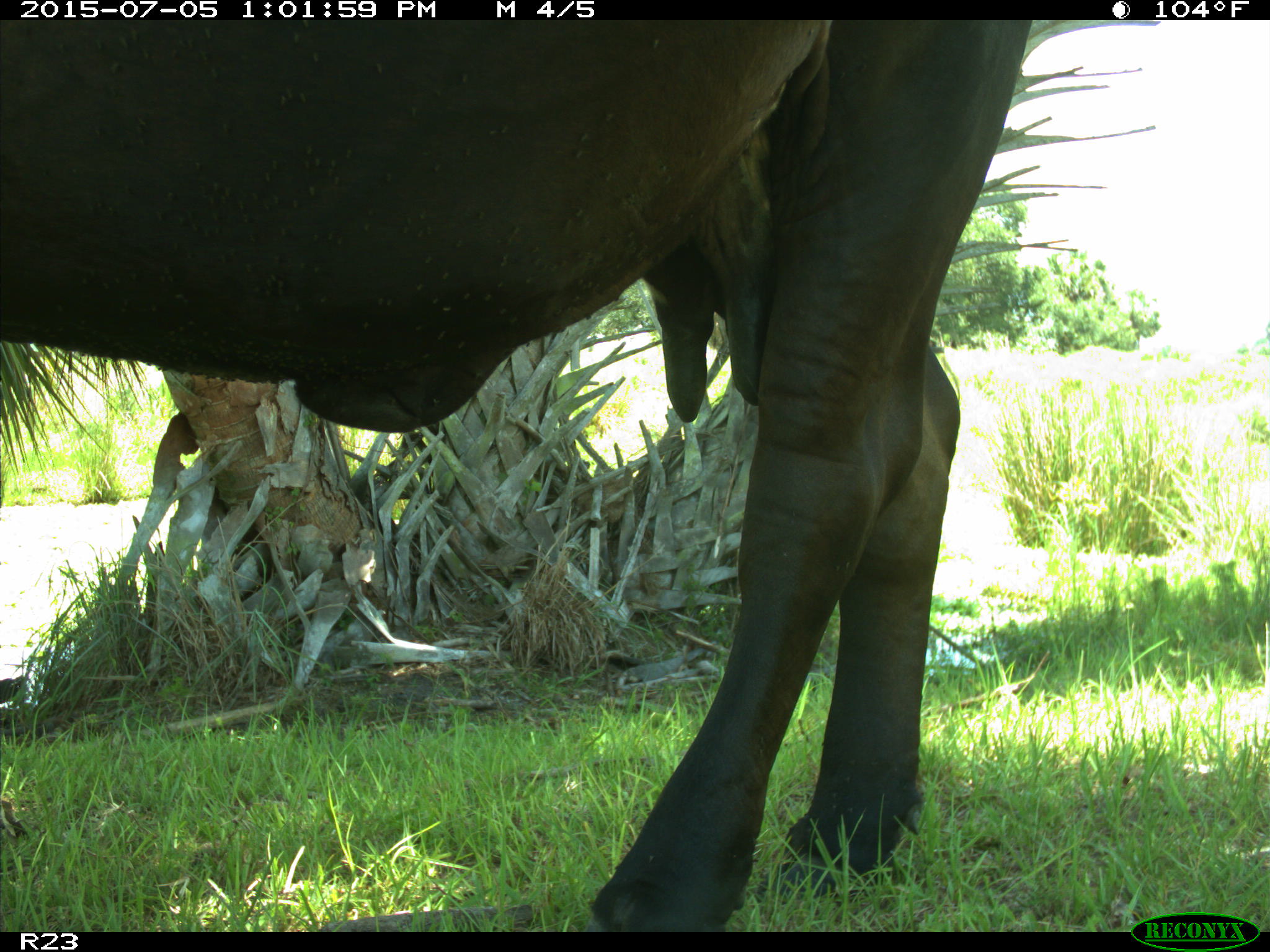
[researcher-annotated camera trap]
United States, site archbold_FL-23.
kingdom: Animalia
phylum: Chordata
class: Mammalia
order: Artiodactyla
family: Bovidae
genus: Bos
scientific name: Bos taurus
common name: domestic cow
Bos taurus (domestic cow).